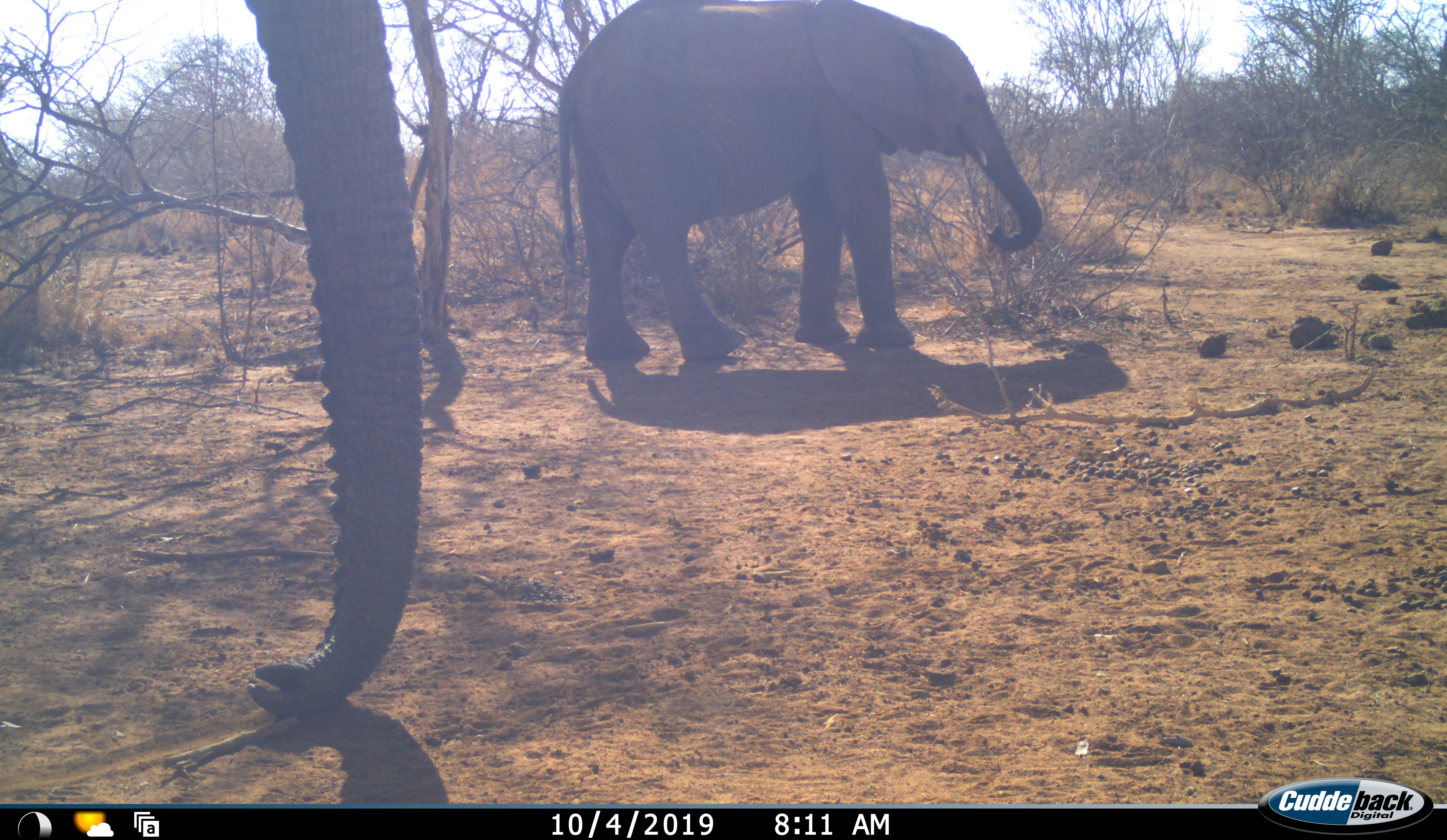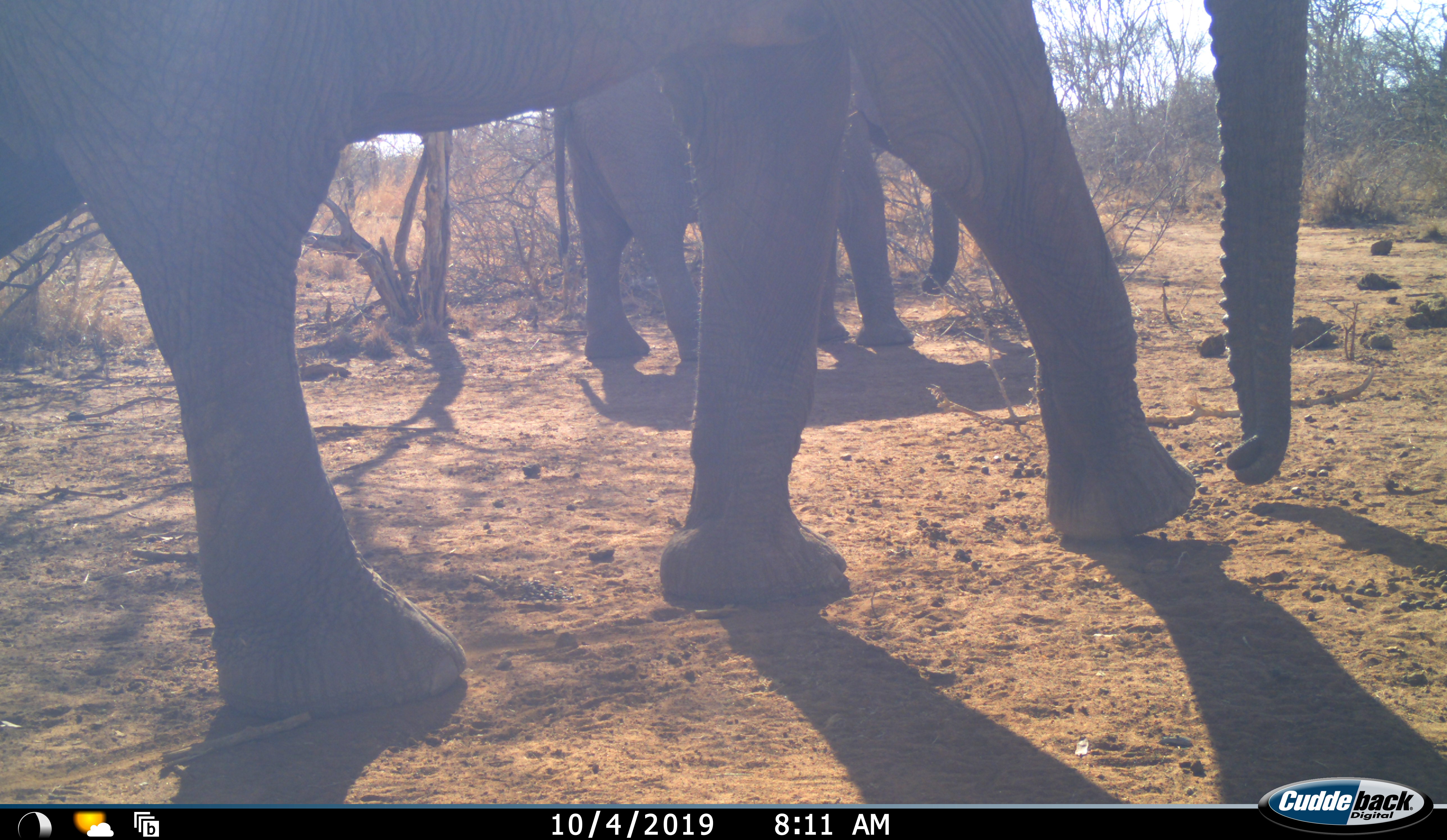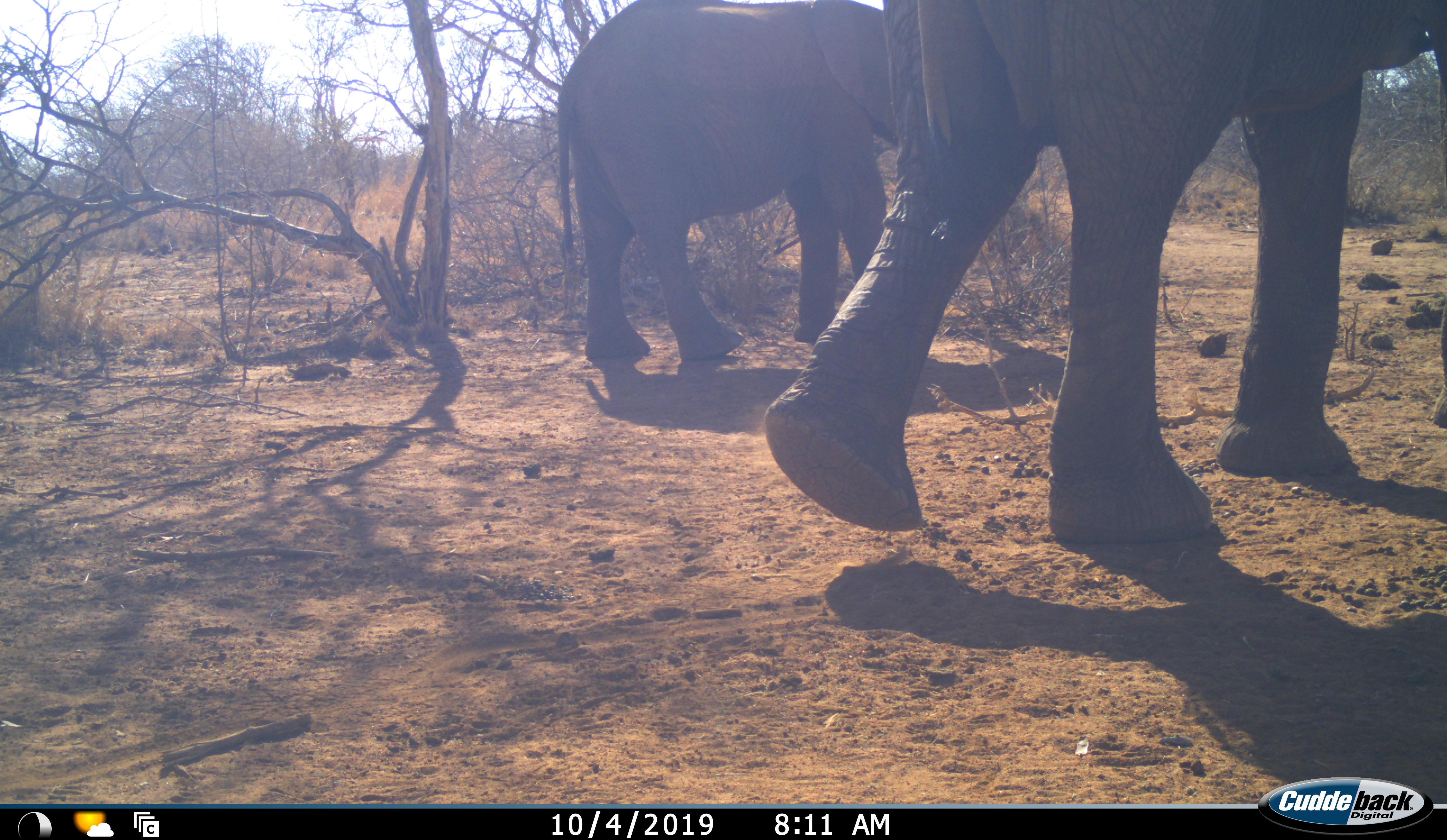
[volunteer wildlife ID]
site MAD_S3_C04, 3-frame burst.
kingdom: Animalia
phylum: Chordata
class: Mammalia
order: Proboscidea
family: Elephantidae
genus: Loxodonta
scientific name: Loxodonta africana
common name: african bush elephant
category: elephant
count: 2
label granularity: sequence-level